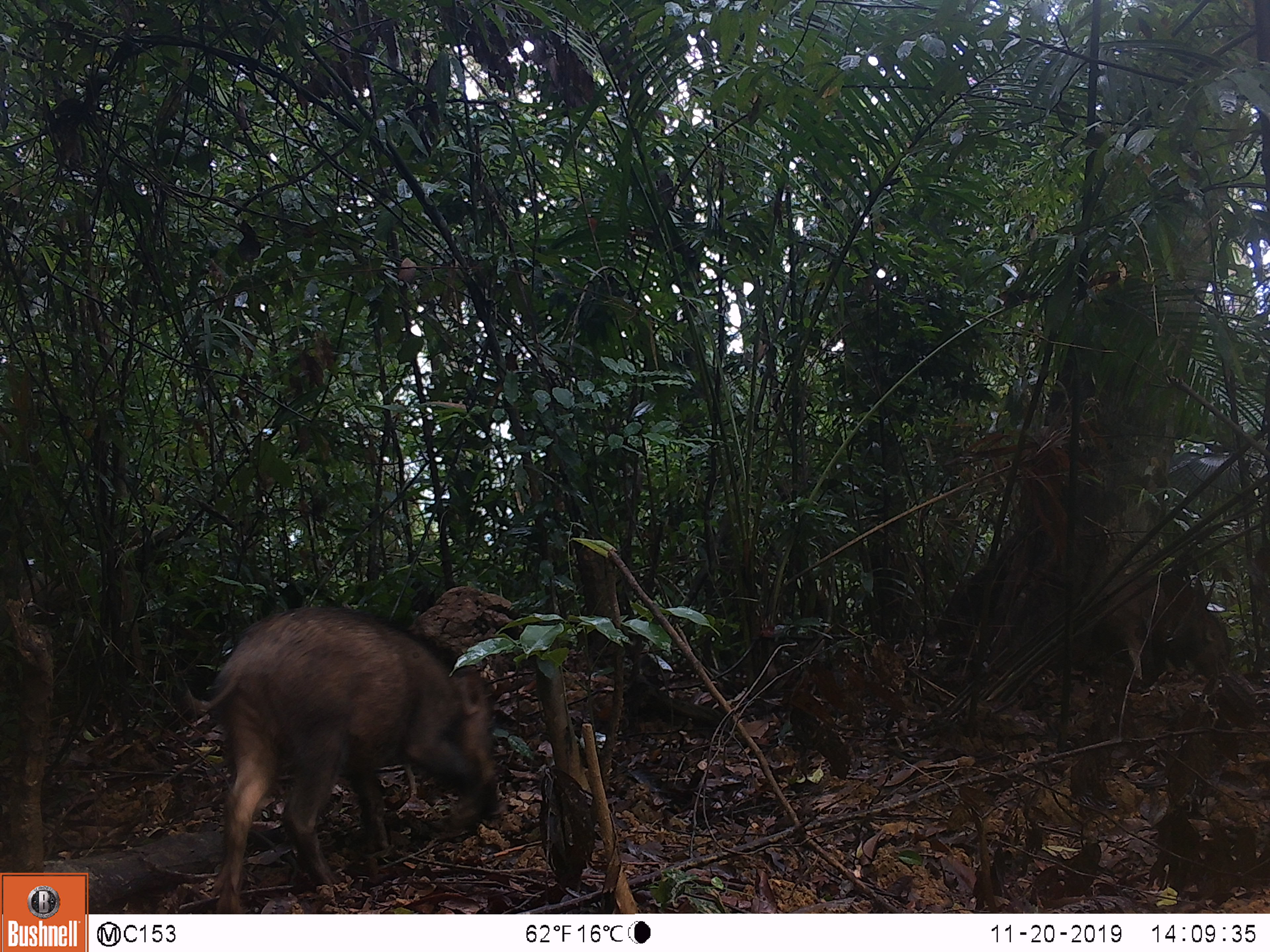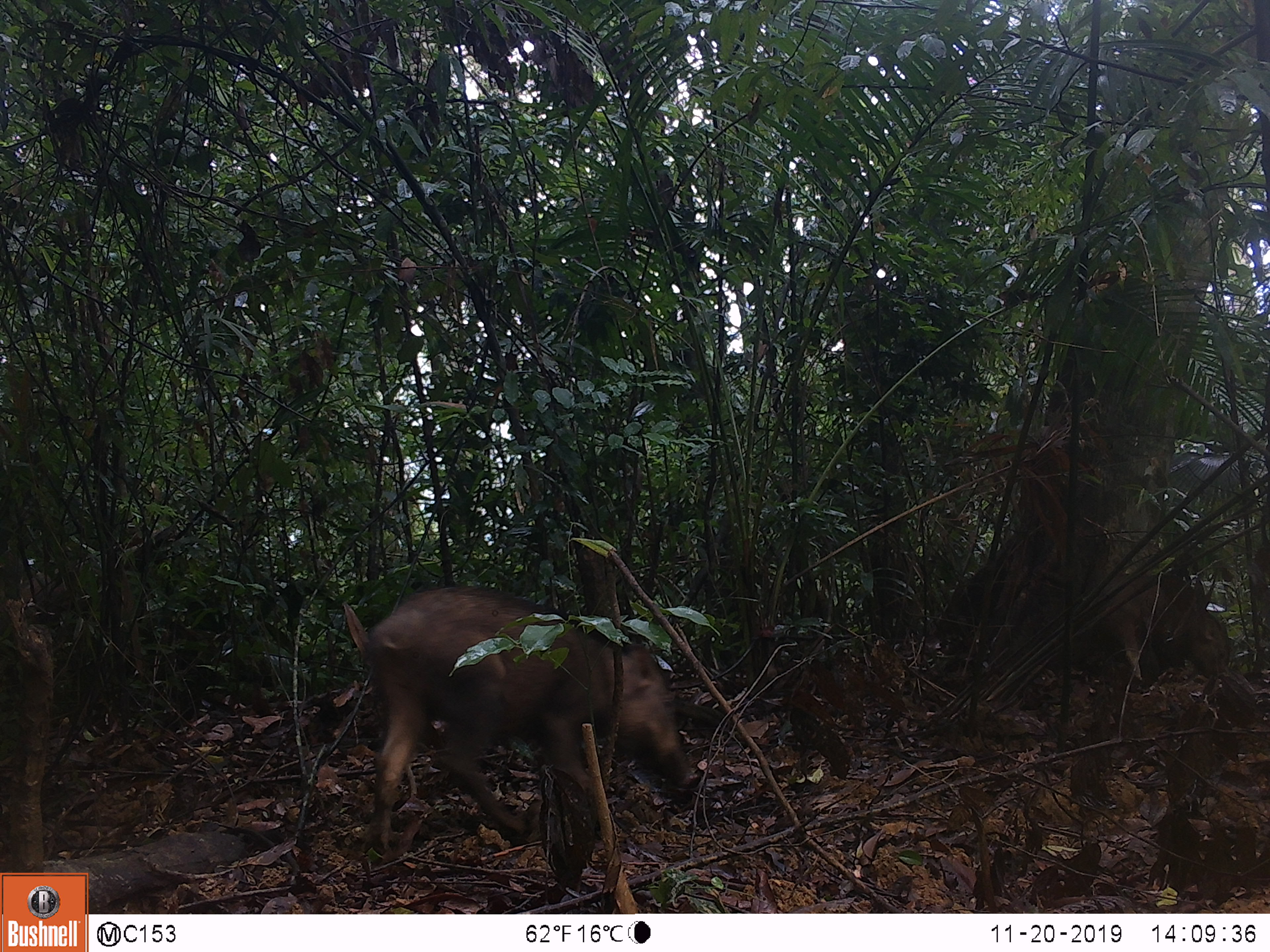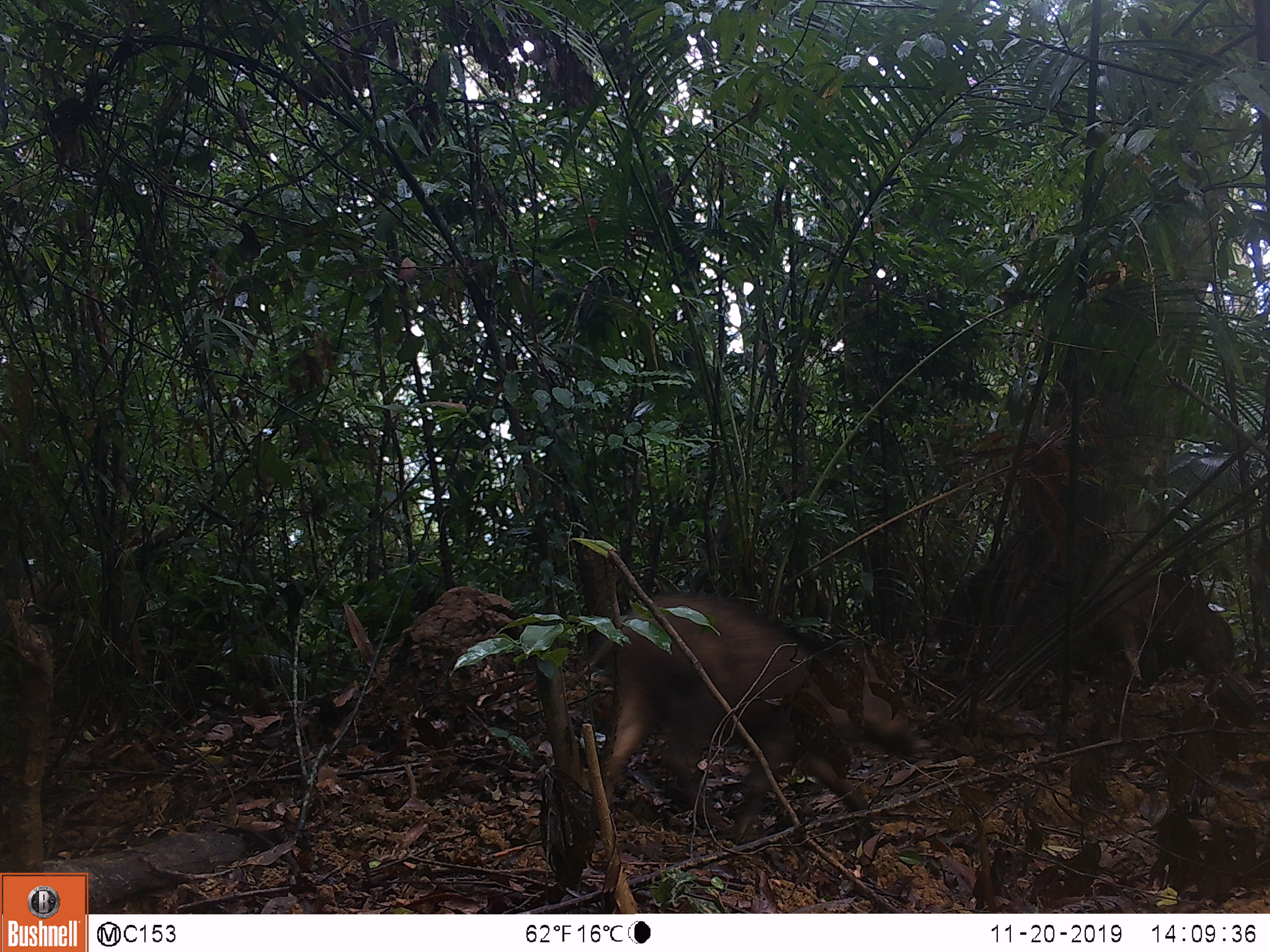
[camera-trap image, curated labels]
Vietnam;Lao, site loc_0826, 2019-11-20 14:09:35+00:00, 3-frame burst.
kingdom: Animalia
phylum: Chordata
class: Mammalia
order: Artiodactyla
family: Suidae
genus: Sus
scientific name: Sus scrofa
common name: eurasian wild pig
Eurasian wild pig (Sus scrofa). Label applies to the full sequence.